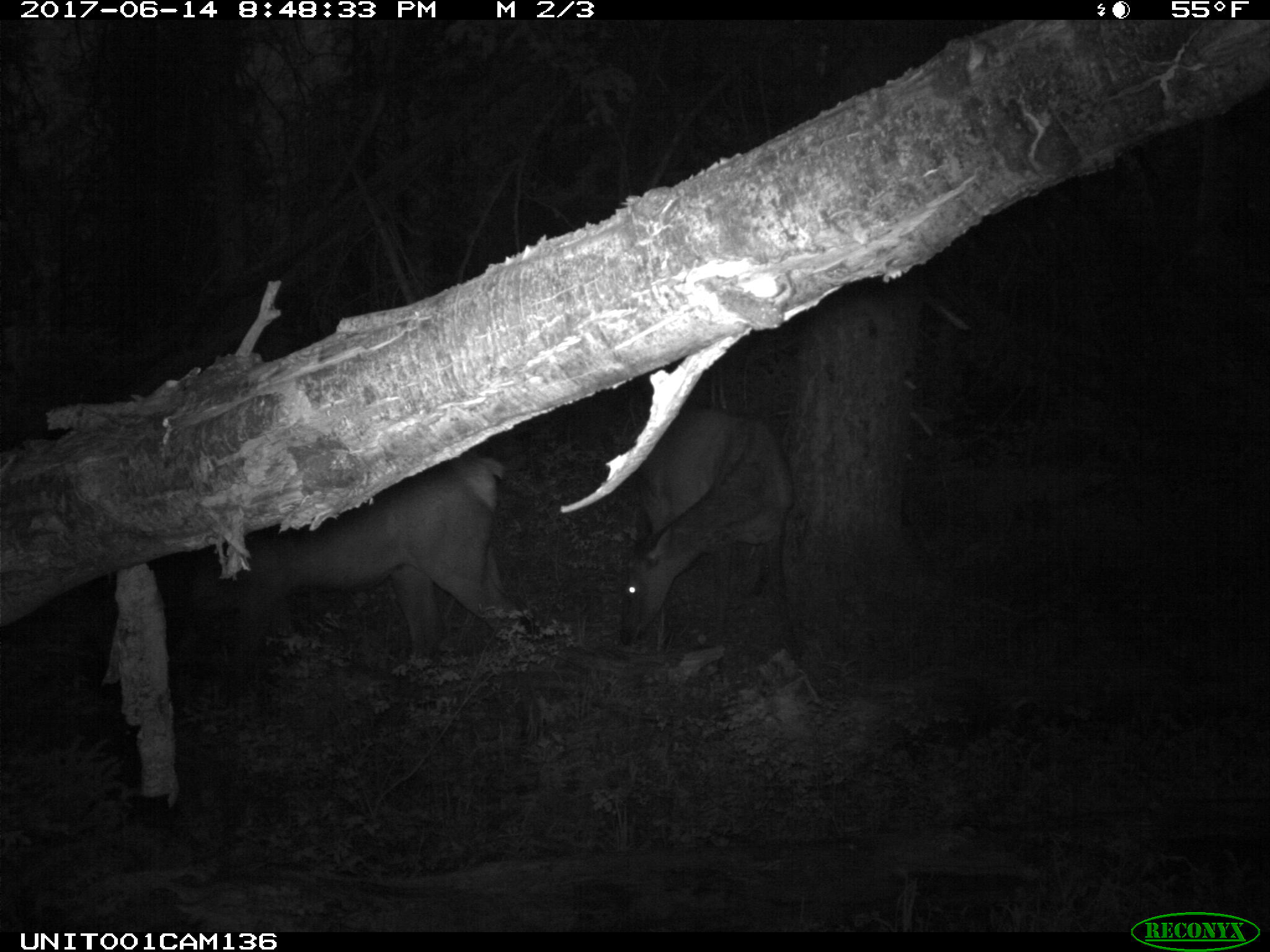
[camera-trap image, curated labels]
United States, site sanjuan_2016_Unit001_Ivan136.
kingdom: Animalia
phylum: Chordata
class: Mammalia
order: Artiodactyla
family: Cervidae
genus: Cervus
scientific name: Cervus elaphus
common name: red deer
Cervus elaphus (red deer).